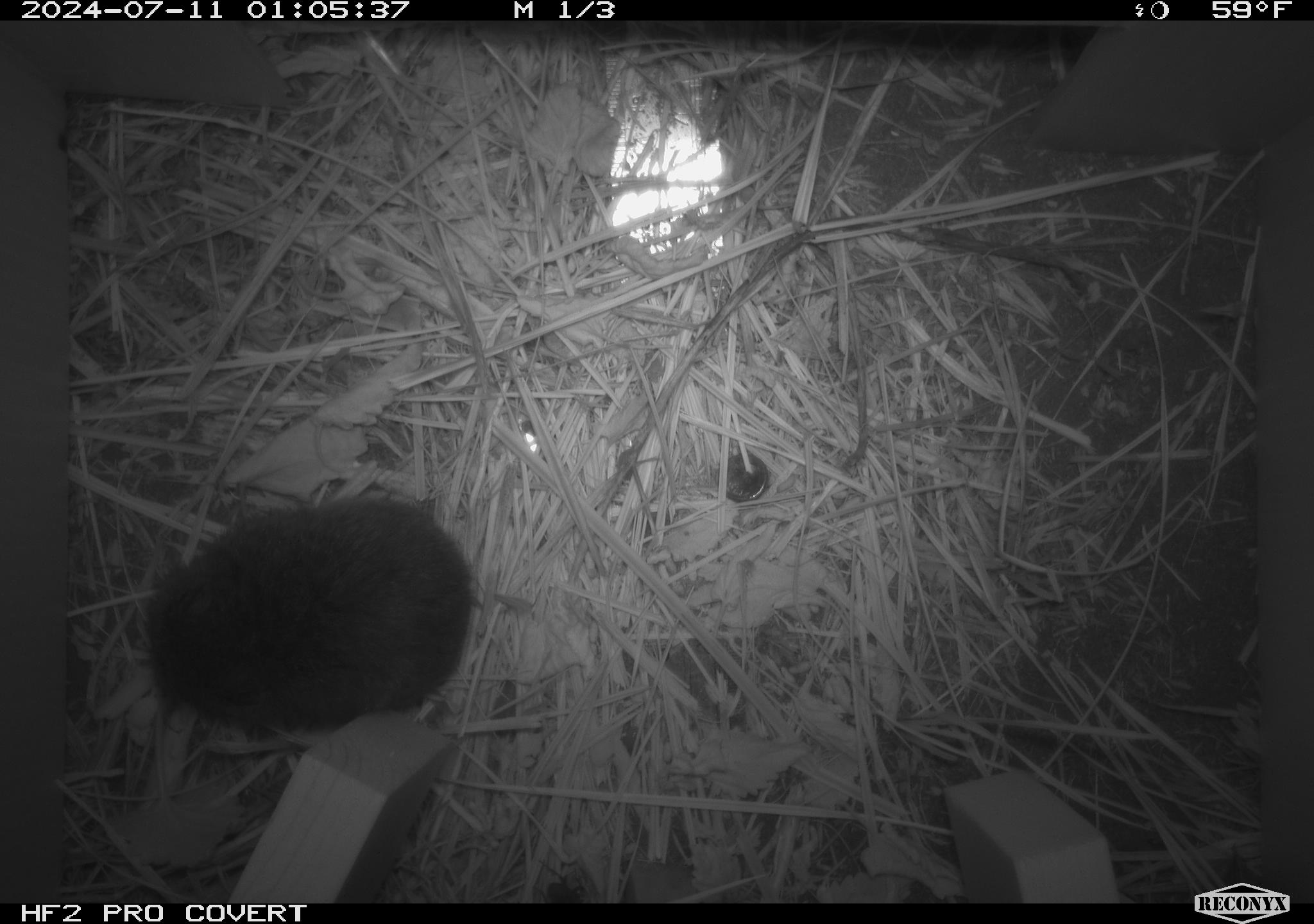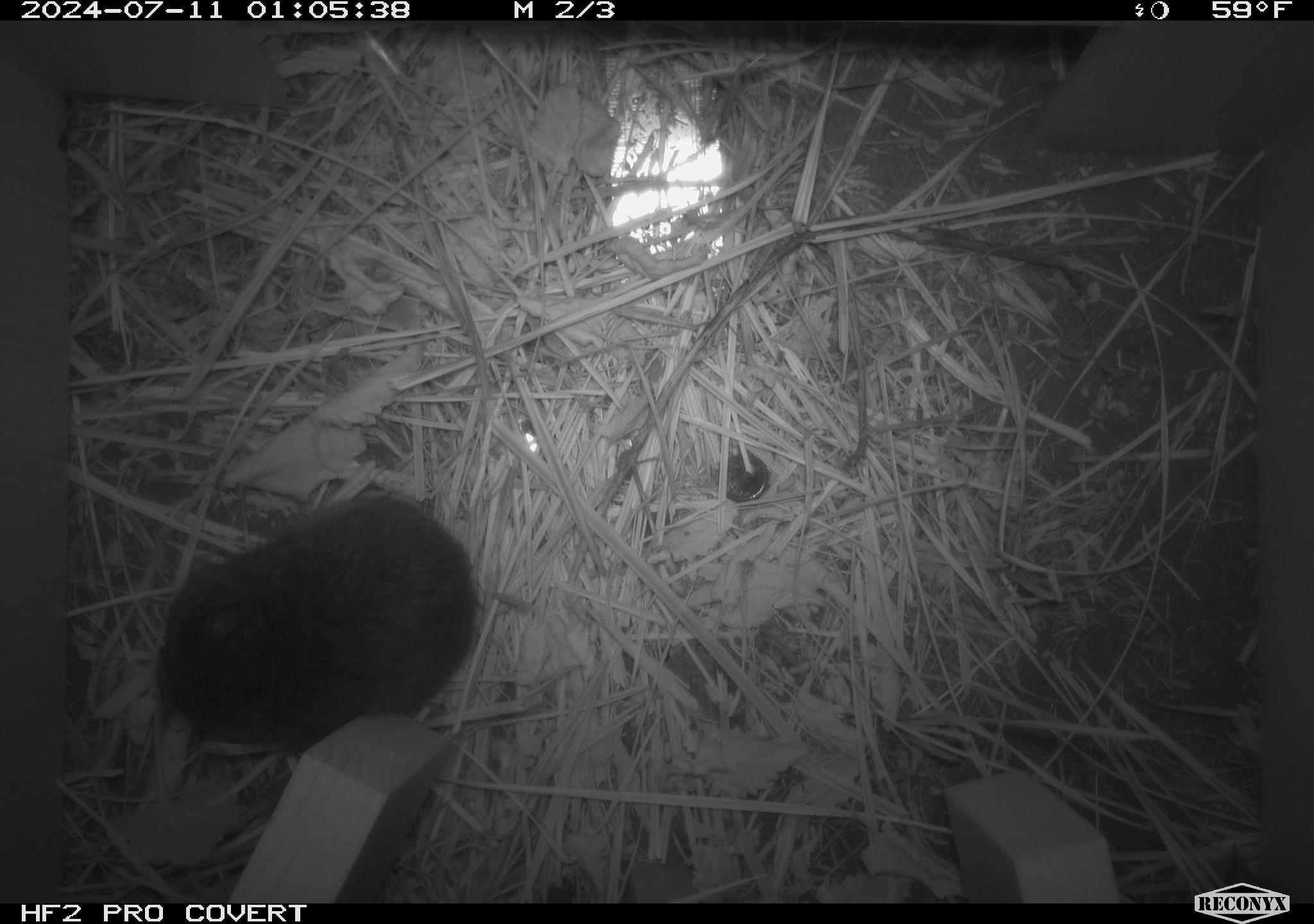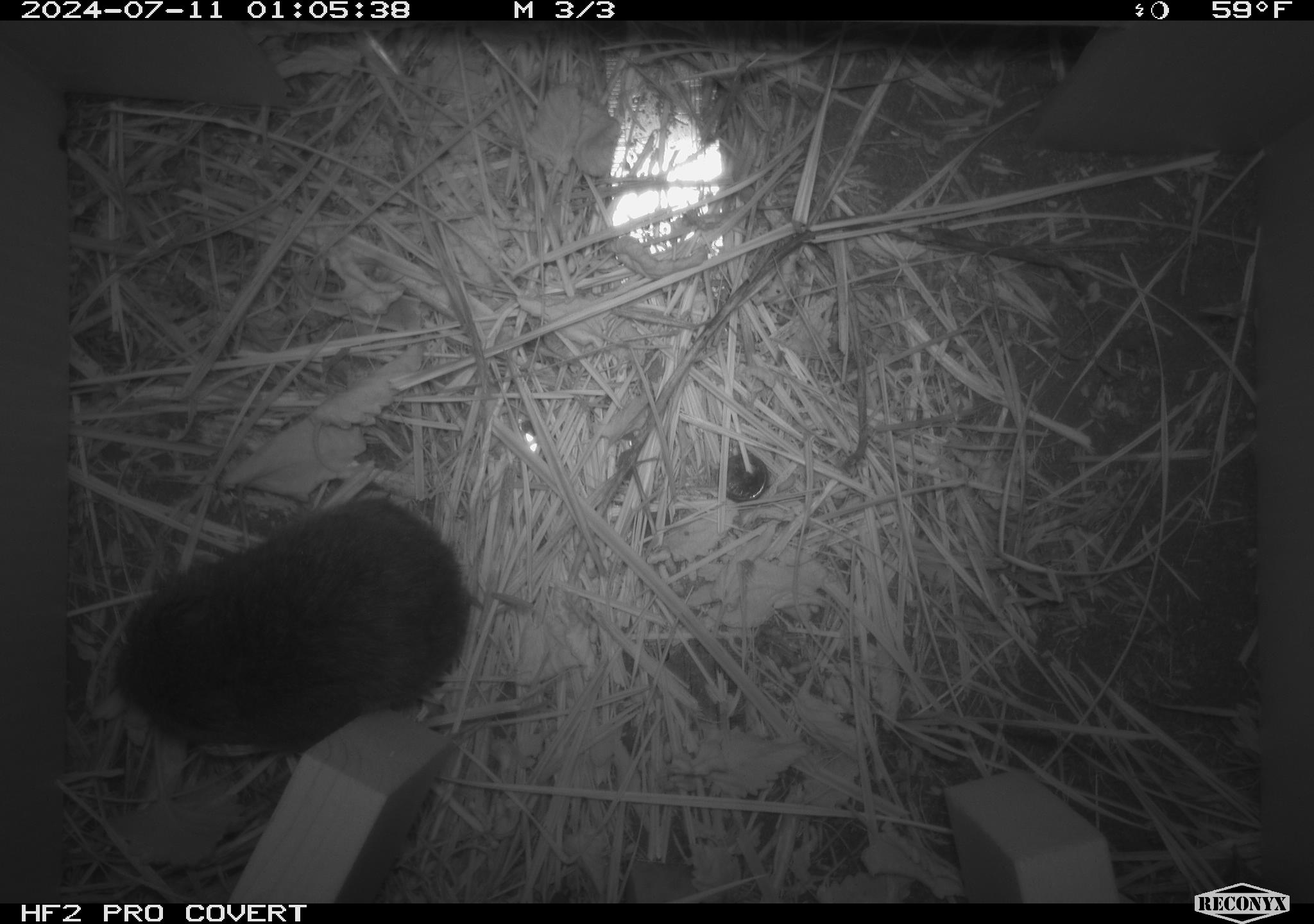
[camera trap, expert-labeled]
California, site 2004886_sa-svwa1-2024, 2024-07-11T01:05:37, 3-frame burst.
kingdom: Animalia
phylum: Chordata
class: Mammalia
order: Rodentia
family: Cricetidae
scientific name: Arvicolinae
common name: voles, lemmings, and muskrats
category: arvicolinae subfamily